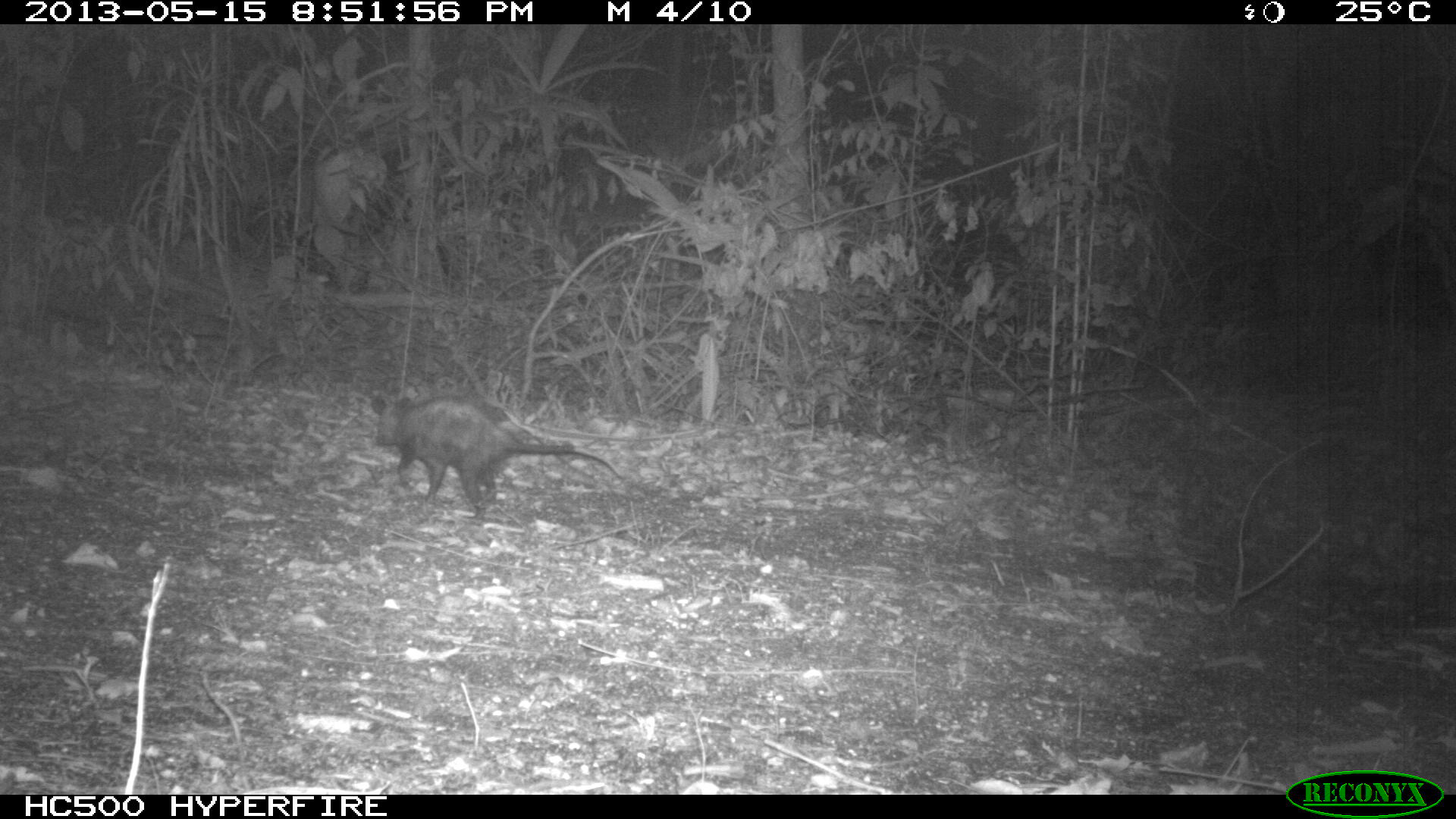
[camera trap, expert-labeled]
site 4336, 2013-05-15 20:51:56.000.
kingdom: Animalia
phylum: Chordata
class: Mammalia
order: Didelphimorphia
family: Didelphidae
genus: Didelphis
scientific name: Didelphis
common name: american opossums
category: didelphis sp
Didelphis sp (american opossums) (Didelphis), count 1.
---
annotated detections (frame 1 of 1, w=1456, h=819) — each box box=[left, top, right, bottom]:
didelphis sp: box=[370, 394, 626, 520]